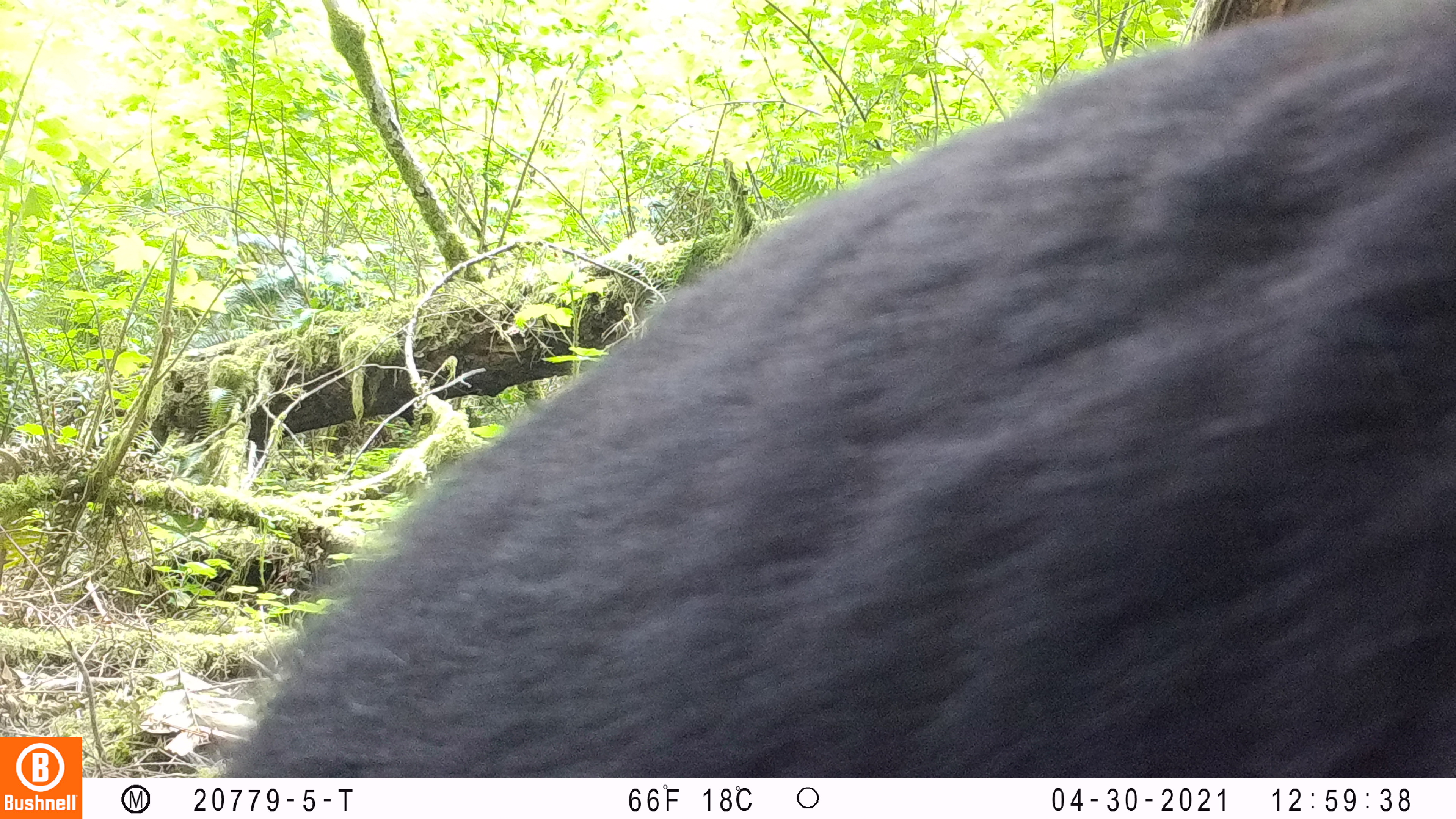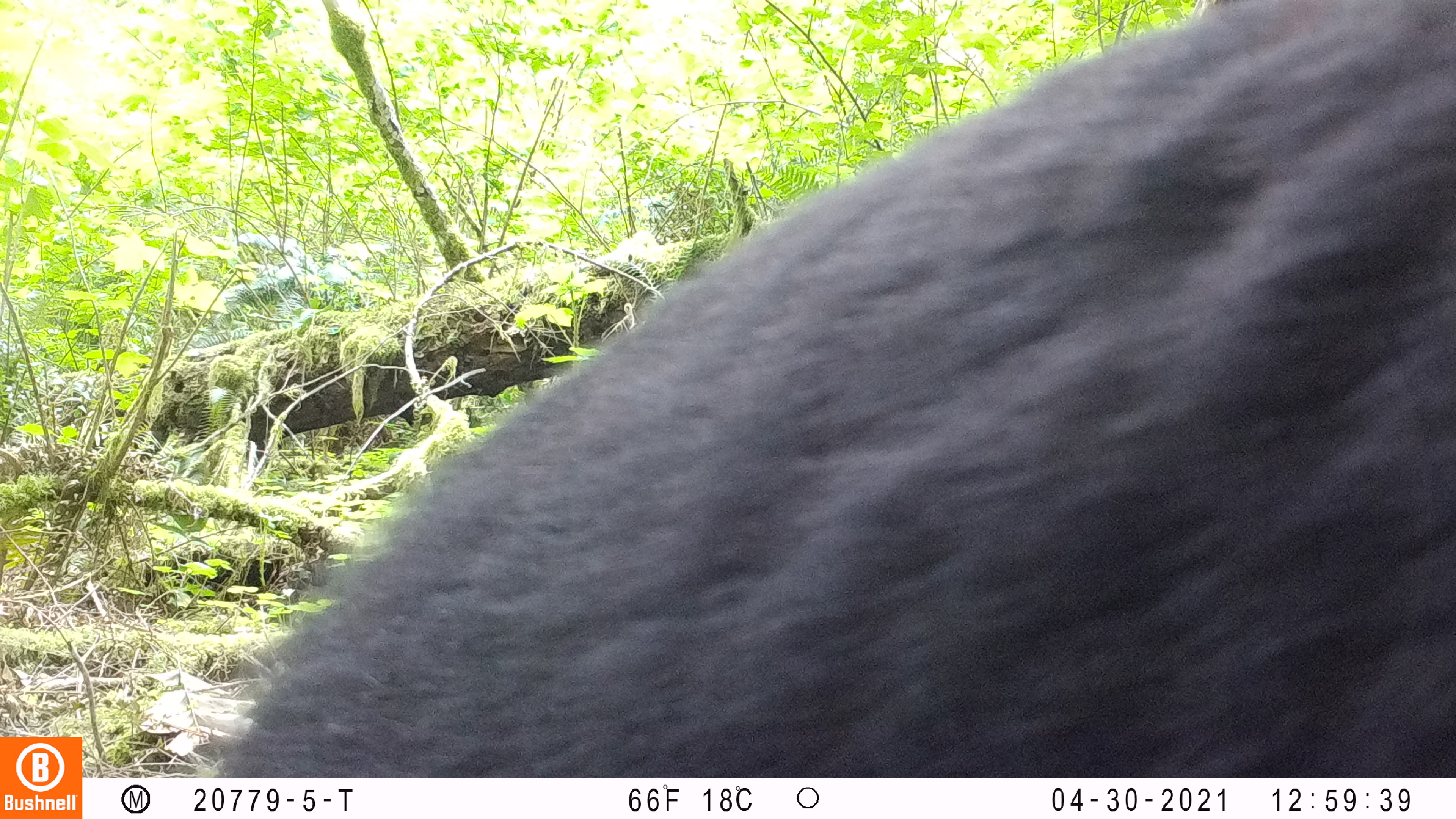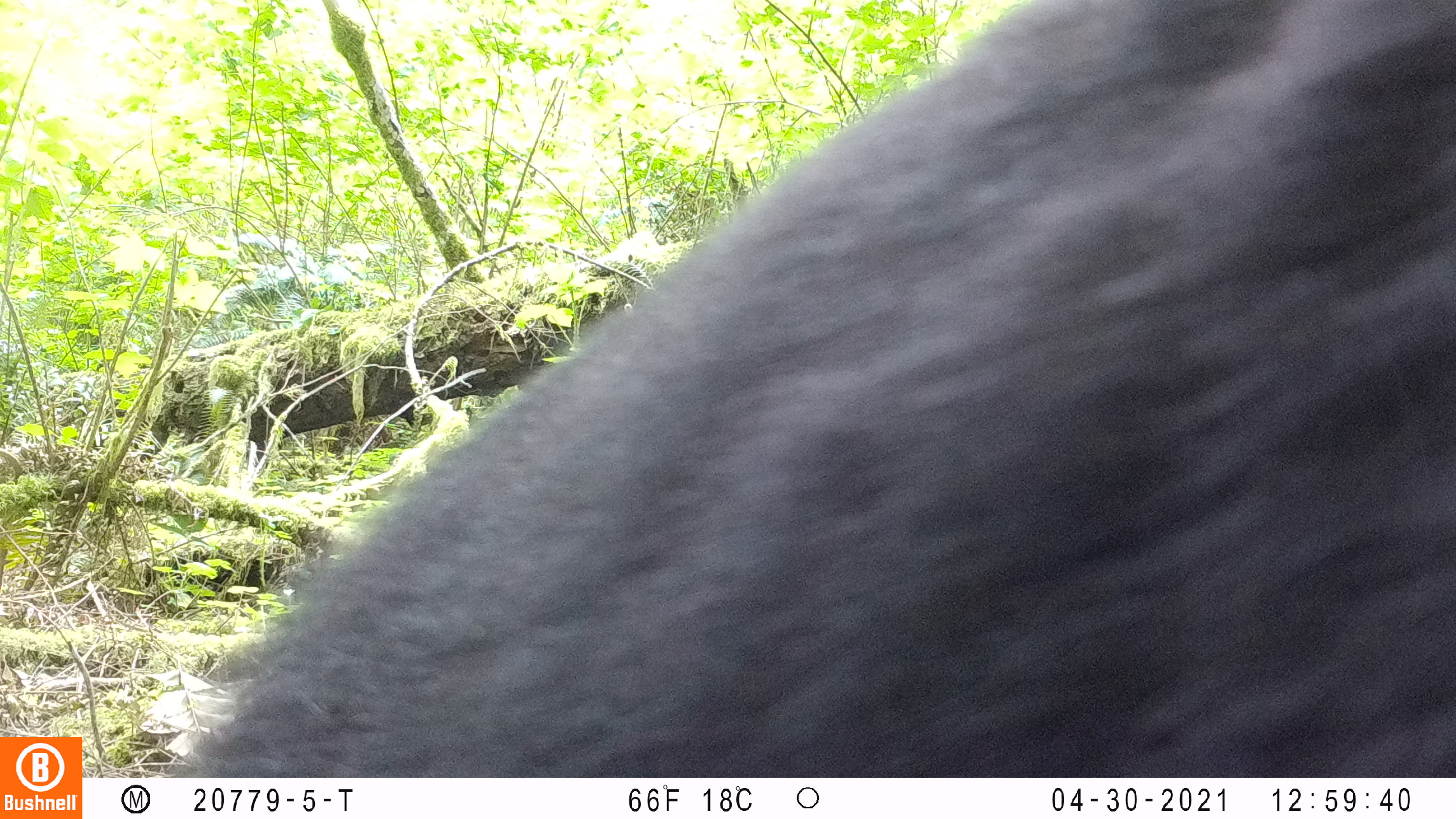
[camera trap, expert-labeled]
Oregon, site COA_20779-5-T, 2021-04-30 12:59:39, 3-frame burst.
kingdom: Animalia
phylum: Chordata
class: Mammalia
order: Carnivora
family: Ursidae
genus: Ursus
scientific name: Ursus americanus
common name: american black bear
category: black bear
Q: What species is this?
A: Black bear (american black bear) (Ursus americanus).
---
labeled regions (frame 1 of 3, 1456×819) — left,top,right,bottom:
black bear: 211,0,1453,777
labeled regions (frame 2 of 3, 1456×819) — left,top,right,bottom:
black bear: 187,0,1453,777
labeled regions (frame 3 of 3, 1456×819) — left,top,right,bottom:
black bear: 152,0,1453,777